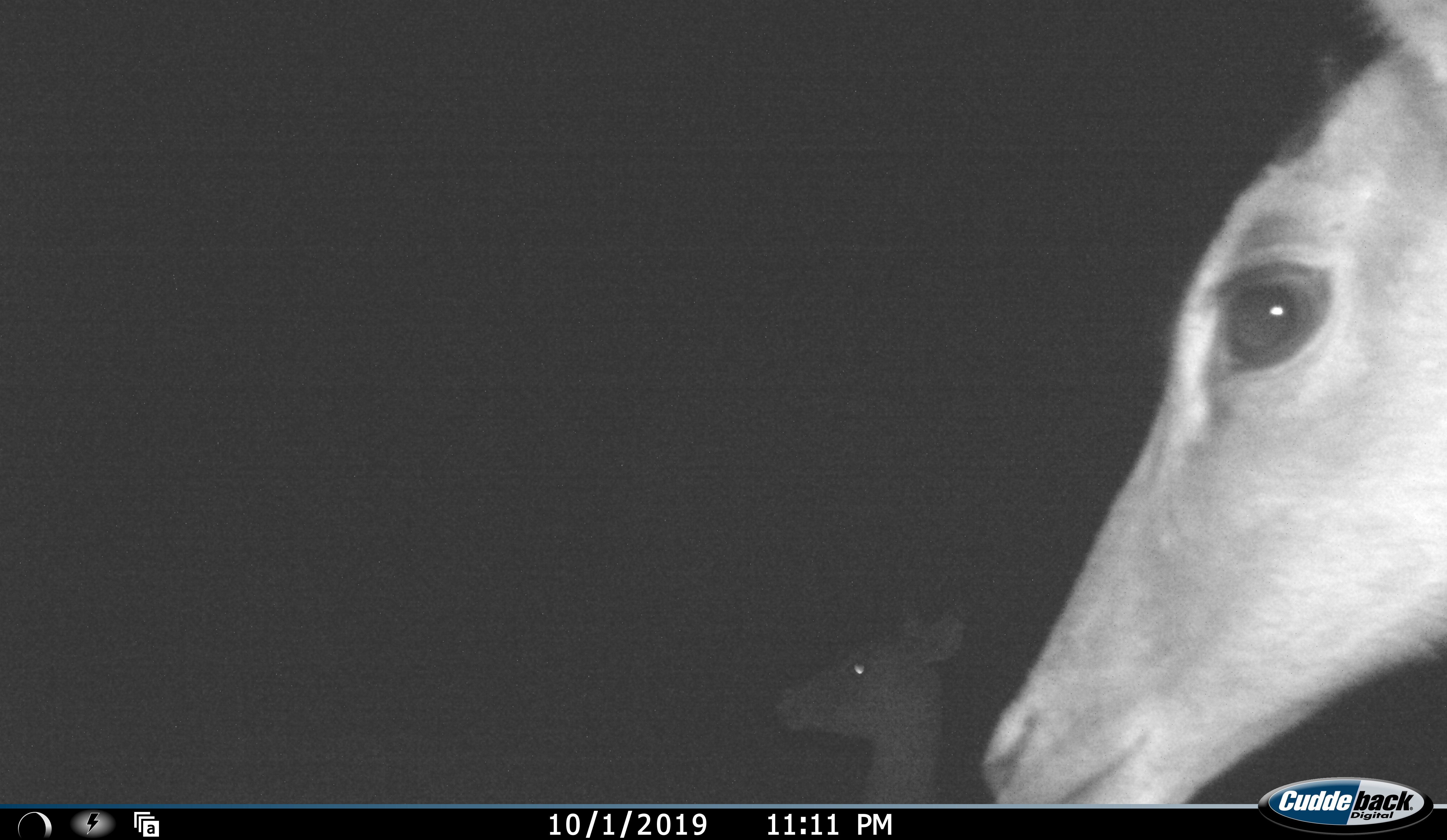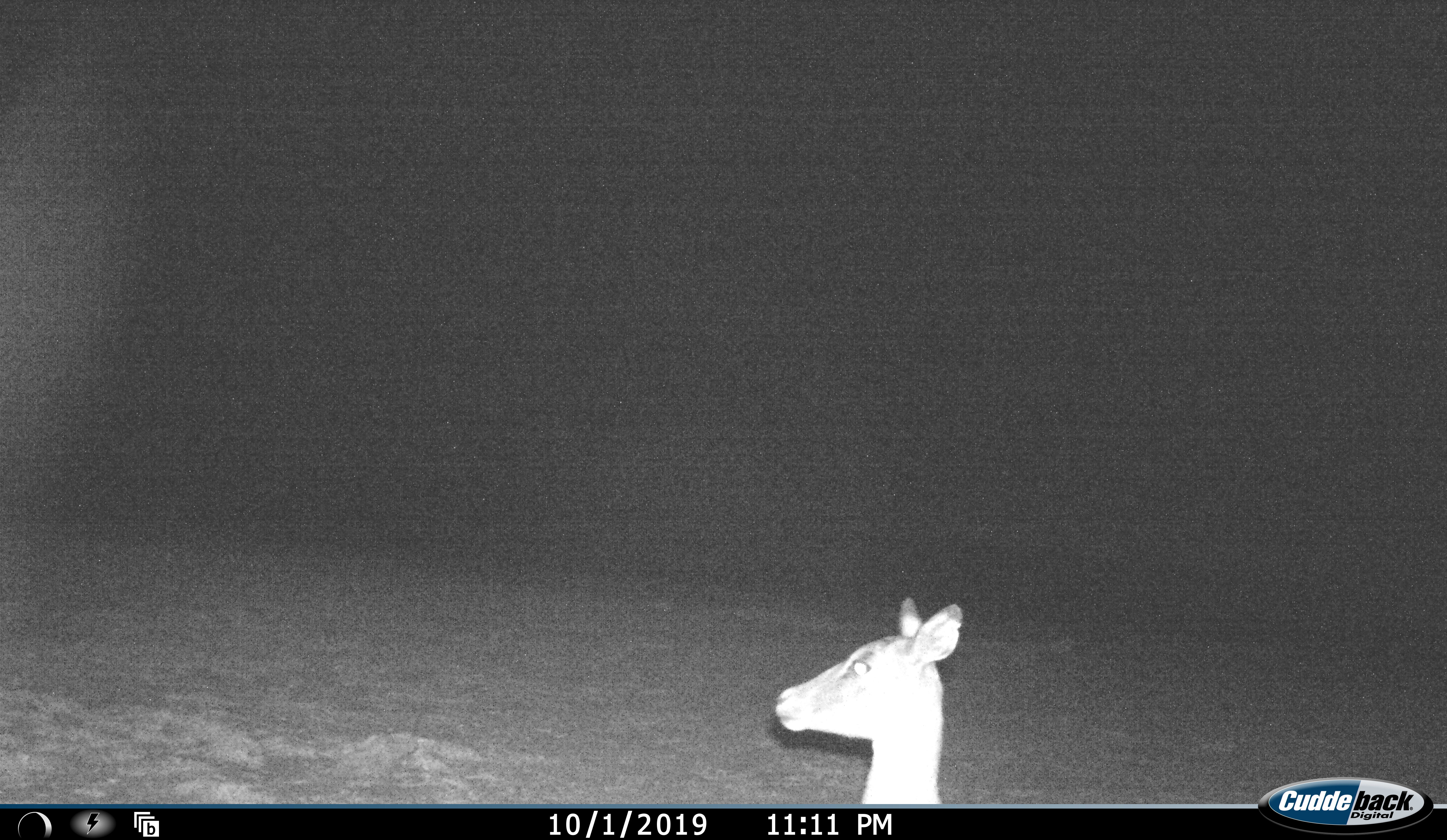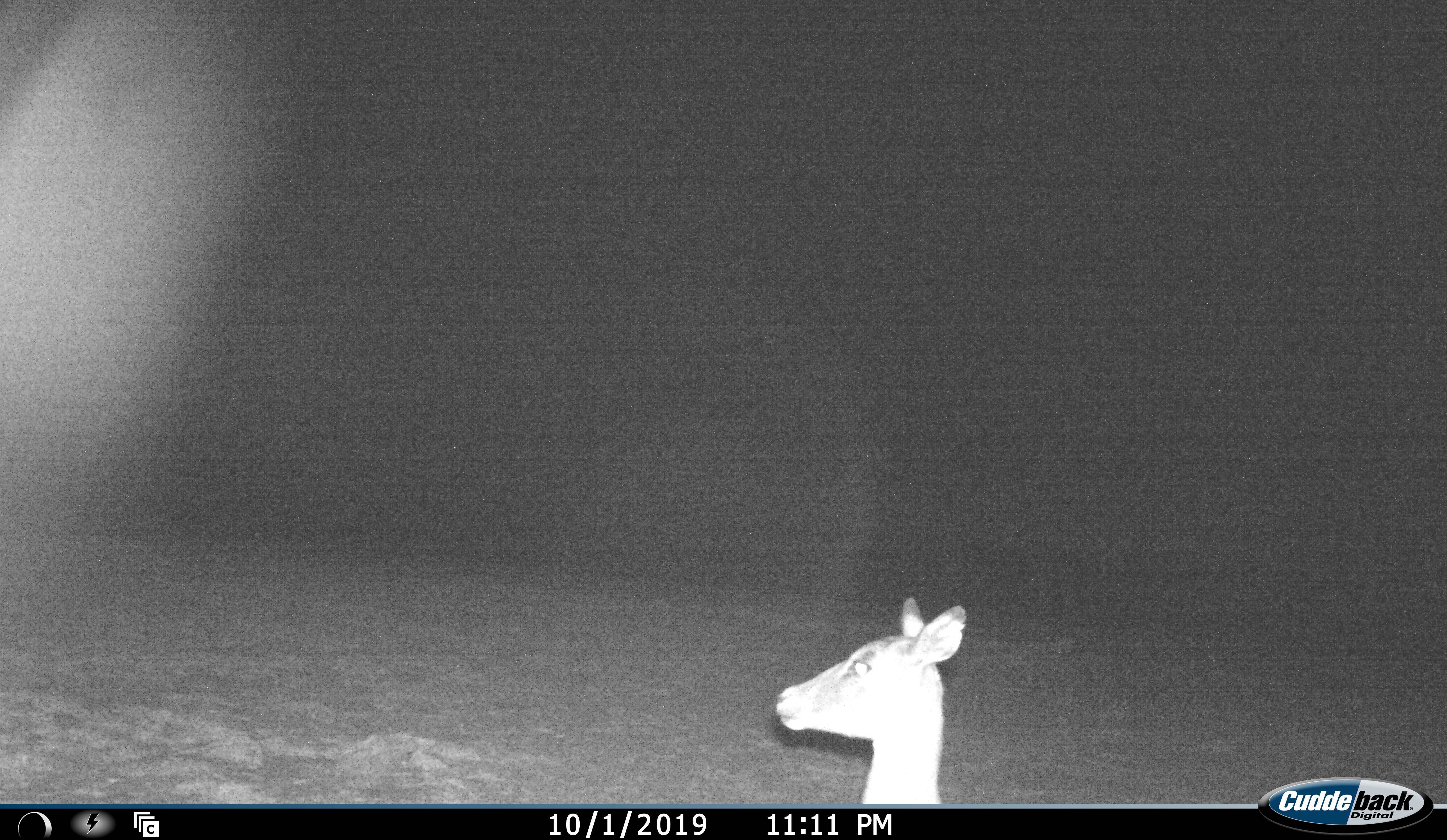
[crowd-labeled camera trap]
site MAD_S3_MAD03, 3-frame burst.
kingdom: Animalia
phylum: Chordata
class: Mammalia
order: Artiodactyla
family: Bovidae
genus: Aepyceros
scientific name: Aepyceros melampus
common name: impala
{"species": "impala (Aepyceros melampus)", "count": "2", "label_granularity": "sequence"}